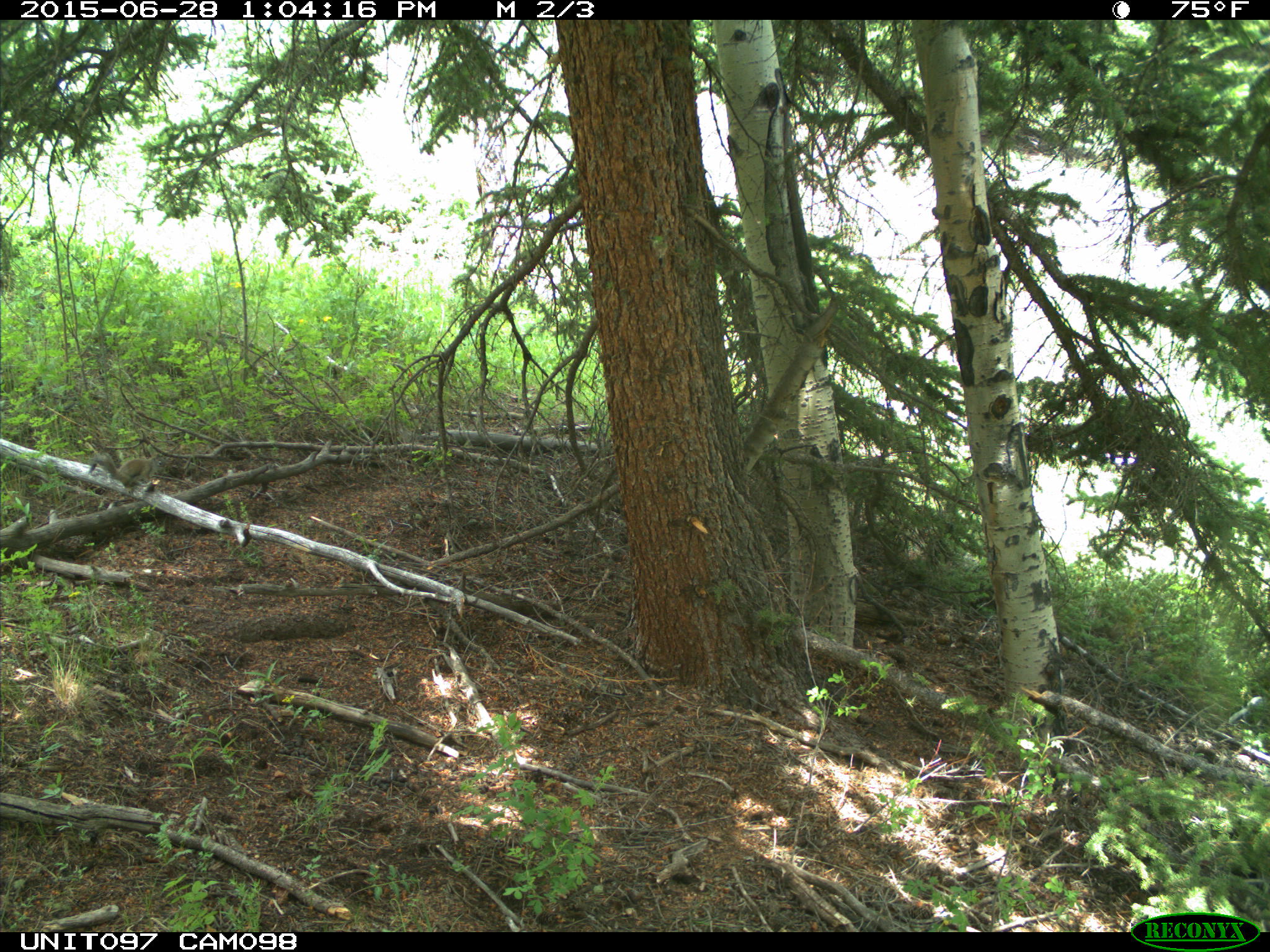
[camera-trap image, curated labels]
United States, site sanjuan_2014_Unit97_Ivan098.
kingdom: Animalia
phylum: Chordata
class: Mammalia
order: Rodentia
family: Sciuridae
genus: Tamiasciurus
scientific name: Tamiasciurus hudsonicus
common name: american red squirrel